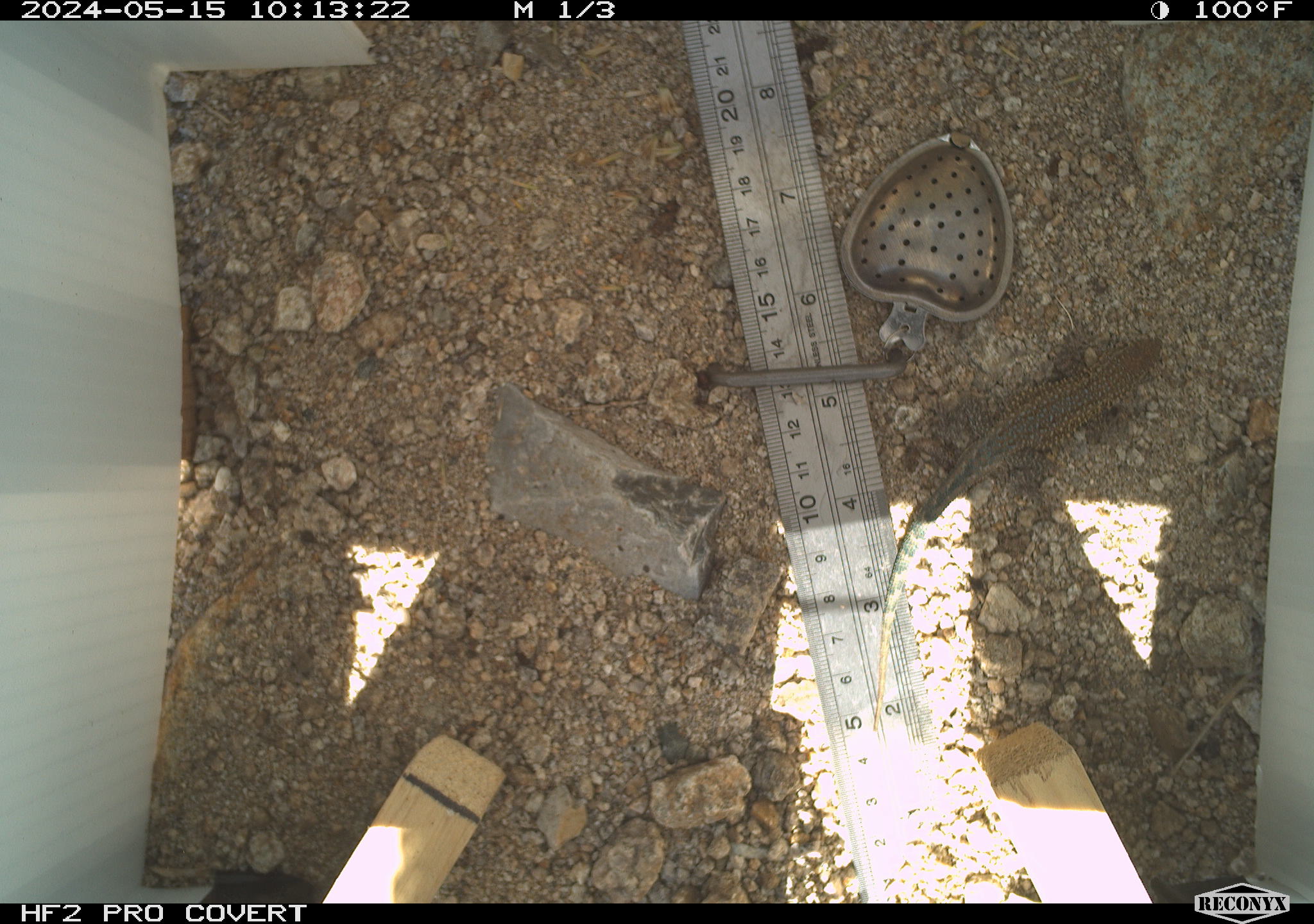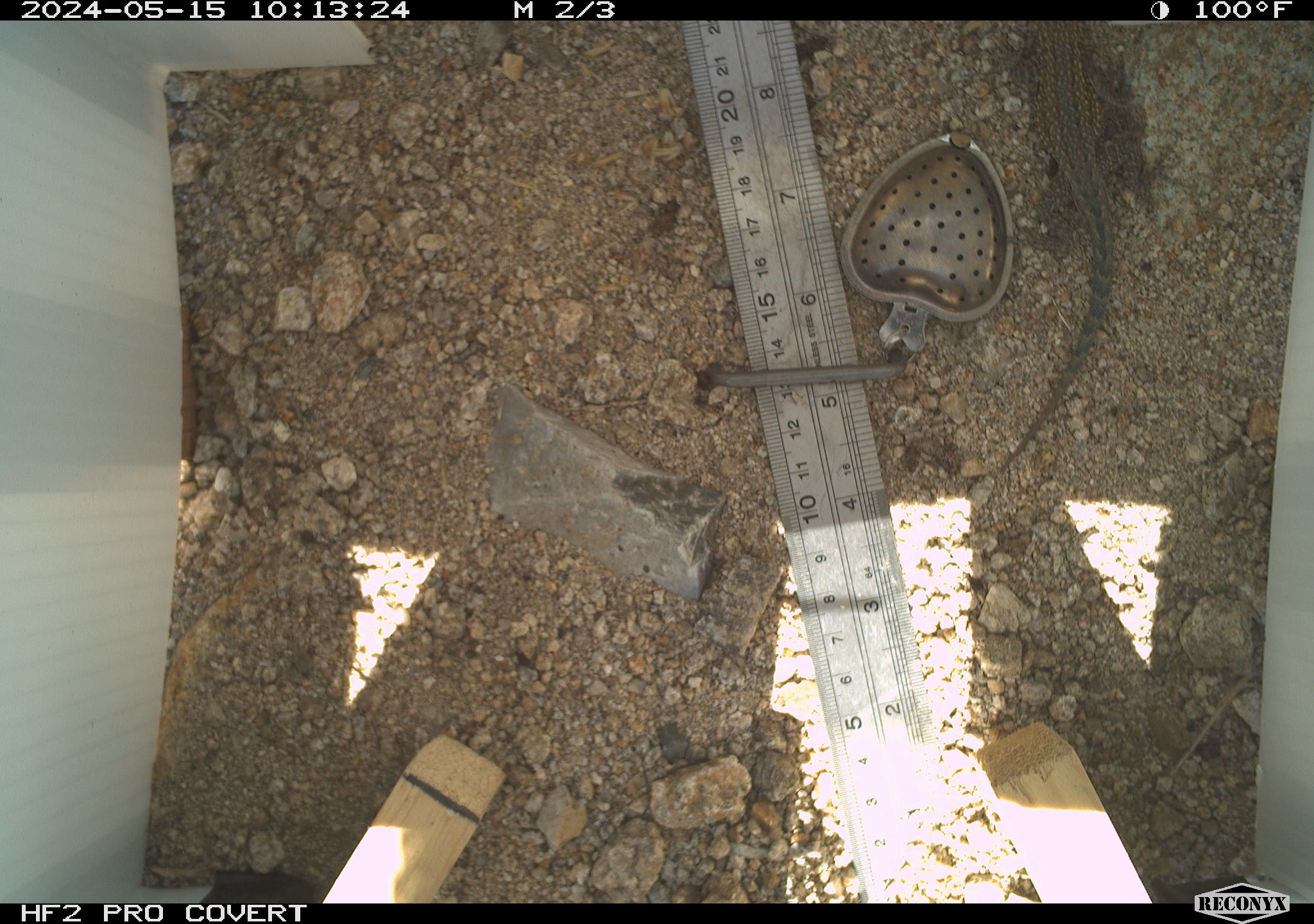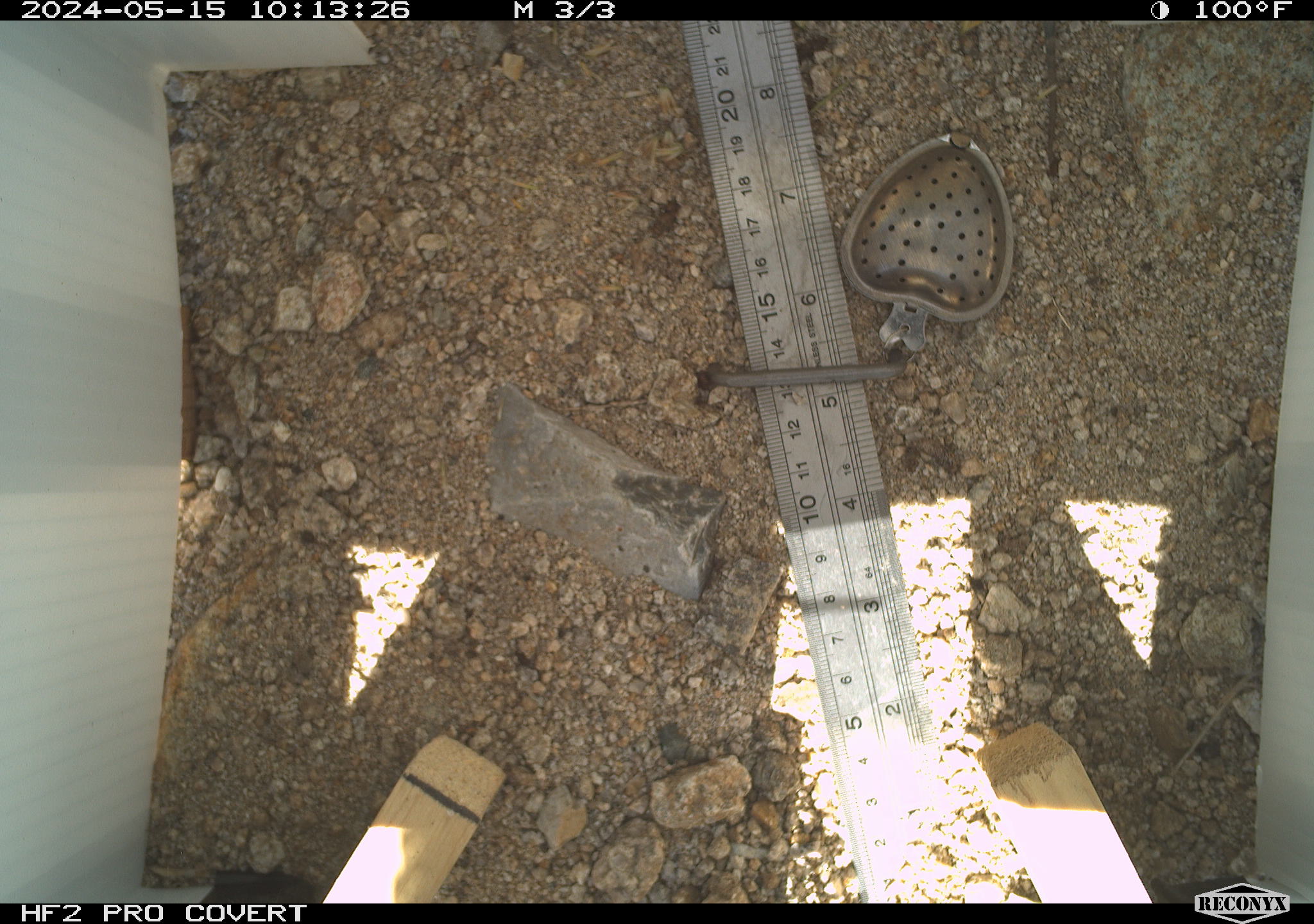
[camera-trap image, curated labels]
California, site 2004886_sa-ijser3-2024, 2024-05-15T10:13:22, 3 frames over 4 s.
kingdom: Animalia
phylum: Chordata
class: Reptilia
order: Squamata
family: Phrynosomatidae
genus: Uta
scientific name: Uta stansburiana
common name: common side-blotched lizard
Common side-blotched lizard (Uta stansburiana).